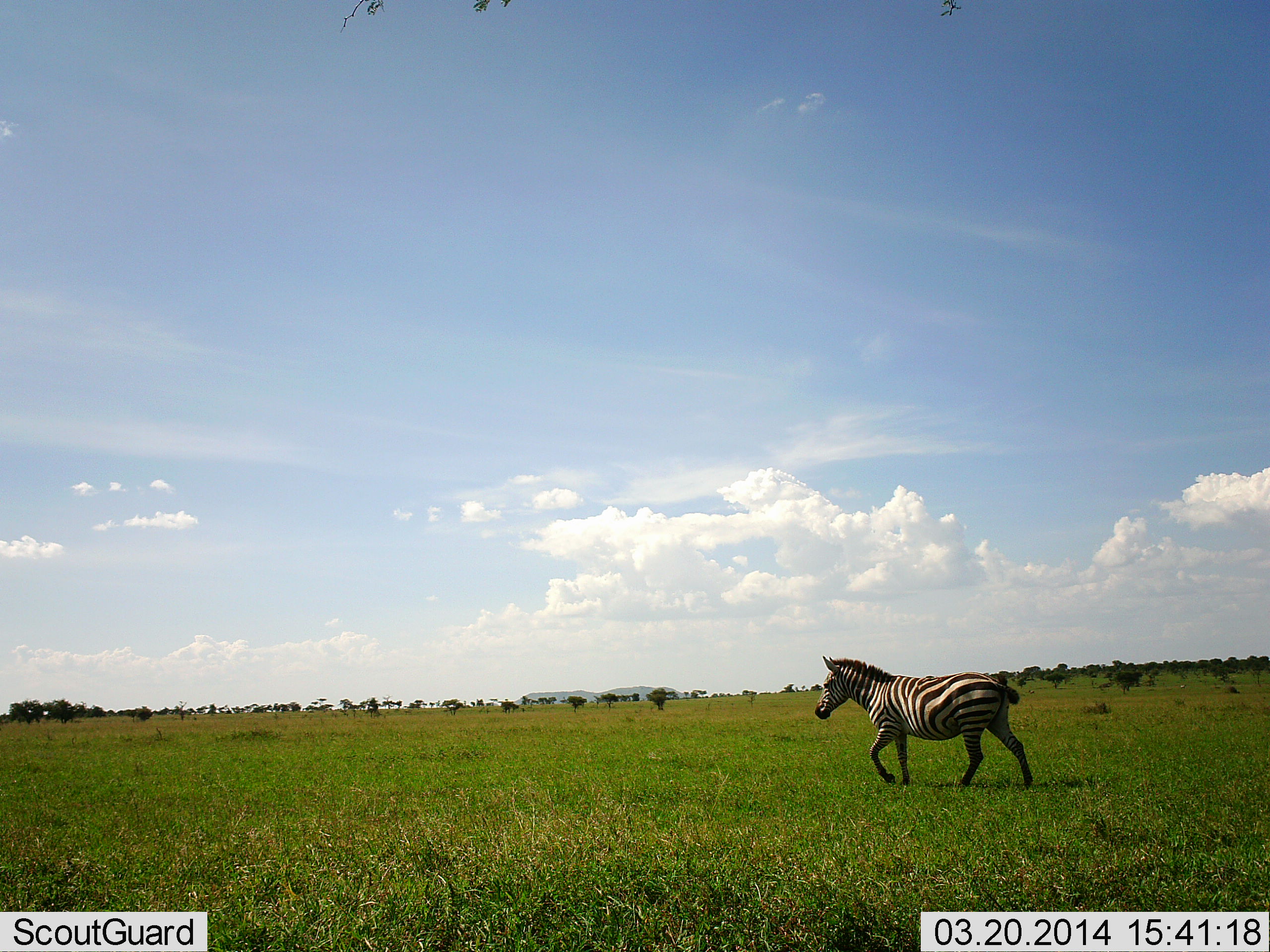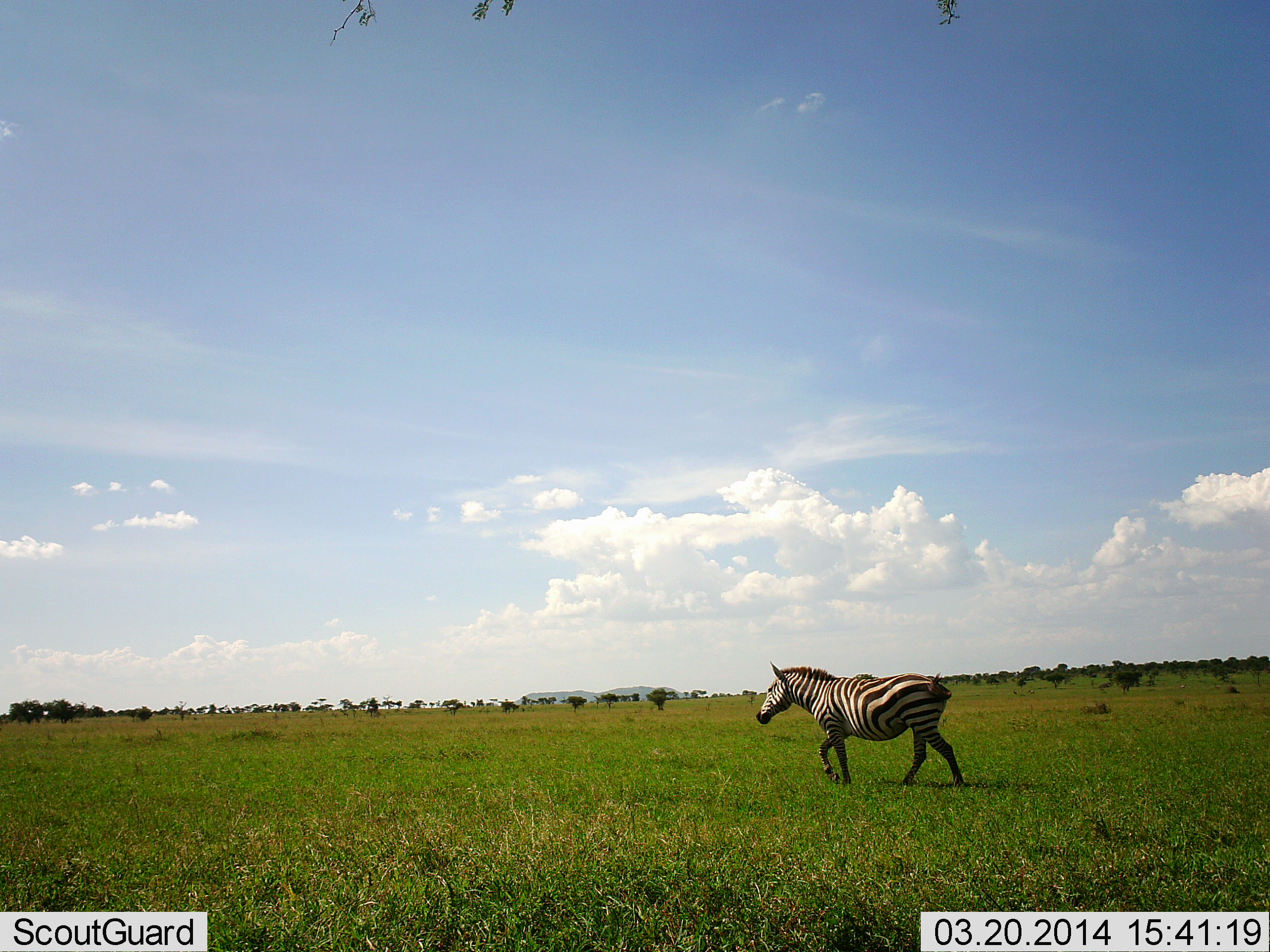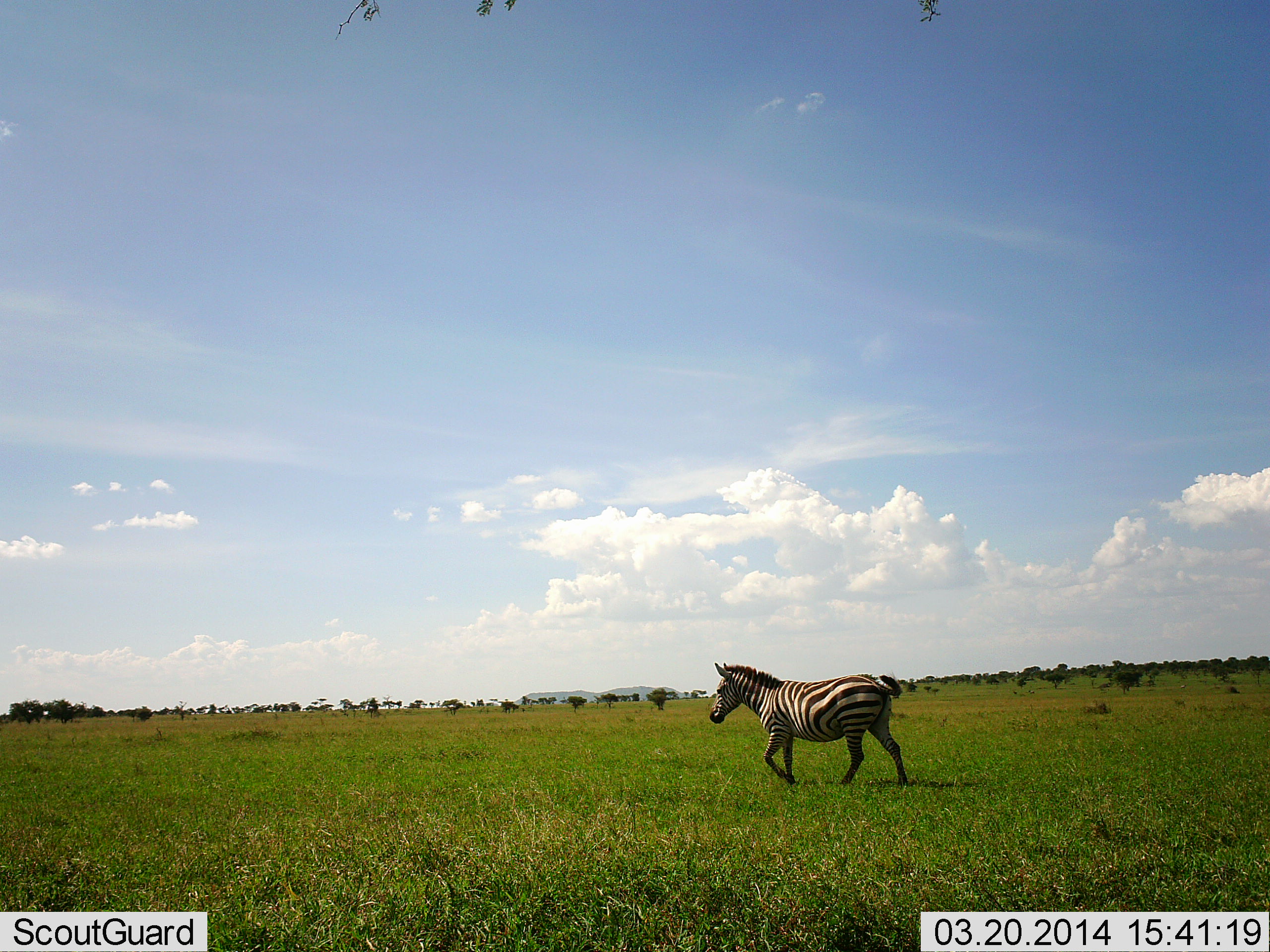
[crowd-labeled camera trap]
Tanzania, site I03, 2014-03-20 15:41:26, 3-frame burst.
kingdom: Animalia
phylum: Chordata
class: Mammalia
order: Perissodactyla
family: Equidae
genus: Equus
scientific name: Equus quagga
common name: plains zebra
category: zebra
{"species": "zebra (plains zebra) (Equus quagga)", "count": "1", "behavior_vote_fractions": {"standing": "0%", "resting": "0%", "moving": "100%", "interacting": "0%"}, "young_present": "0%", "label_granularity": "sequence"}